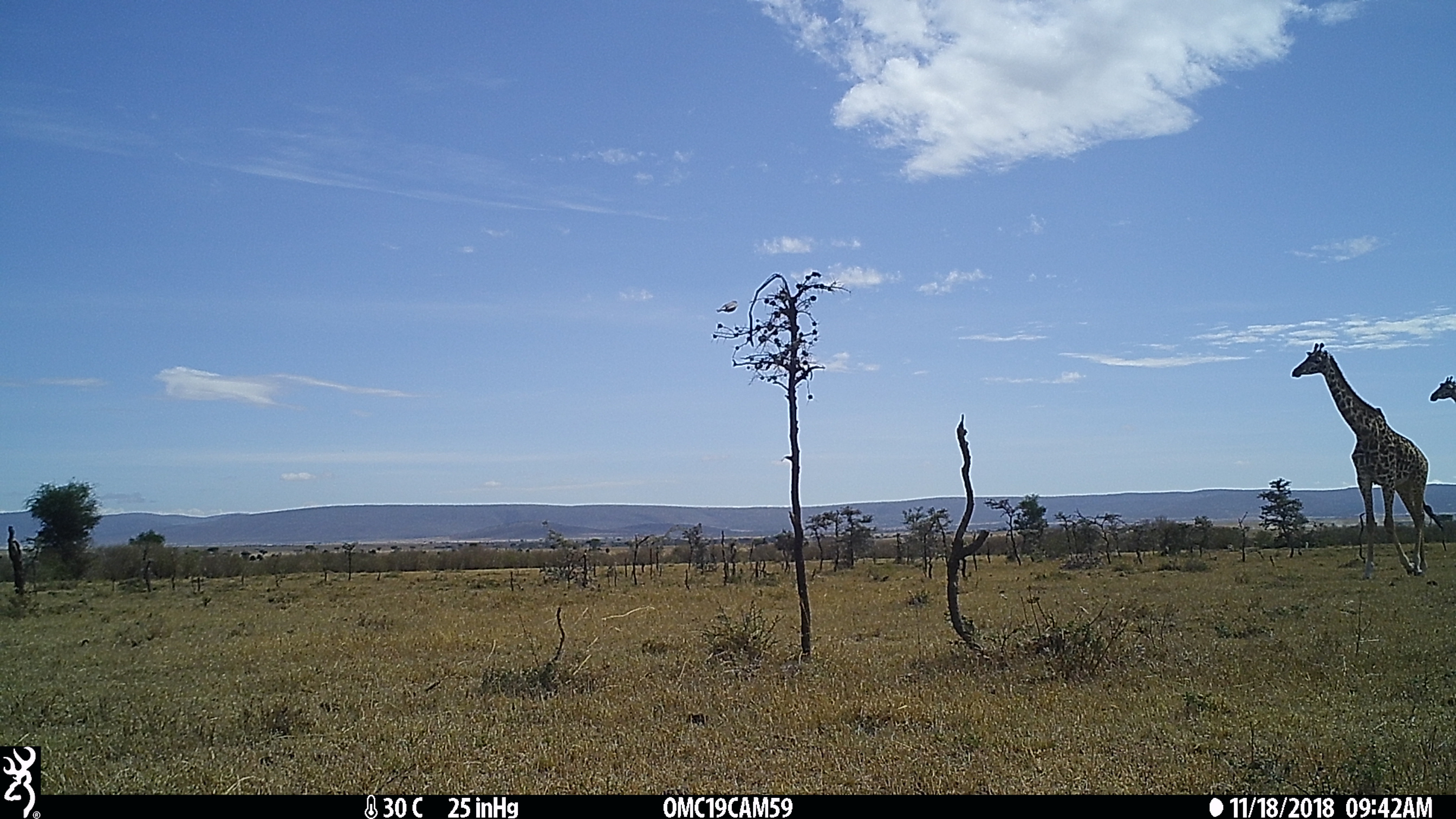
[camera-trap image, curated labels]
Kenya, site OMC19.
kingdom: Animalia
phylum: Chordata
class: Mammalia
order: Artiodactyla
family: Giraffidae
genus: Giraffa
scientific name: Giraffa camelopardalis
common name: northern giraffe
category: giraffe